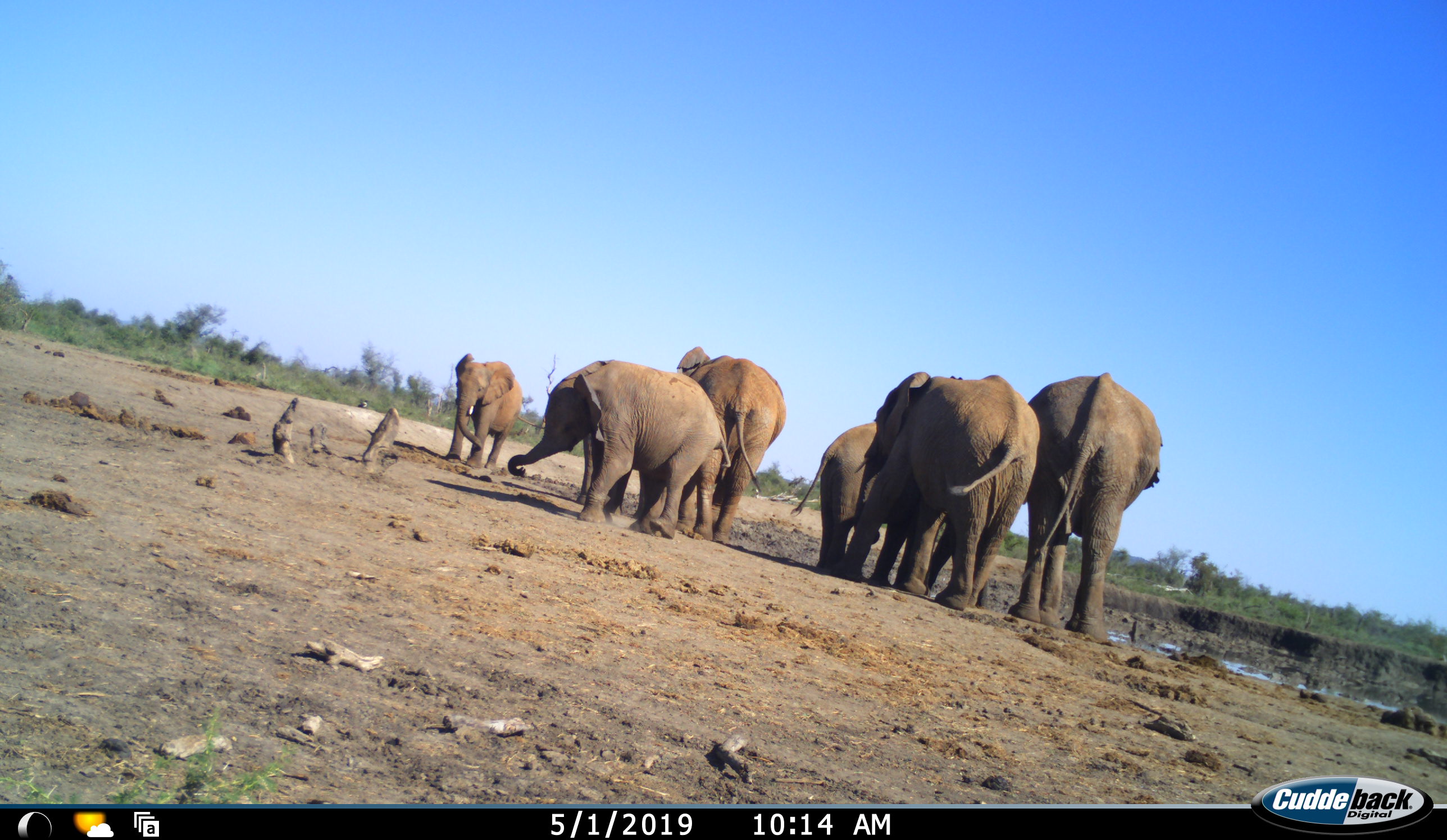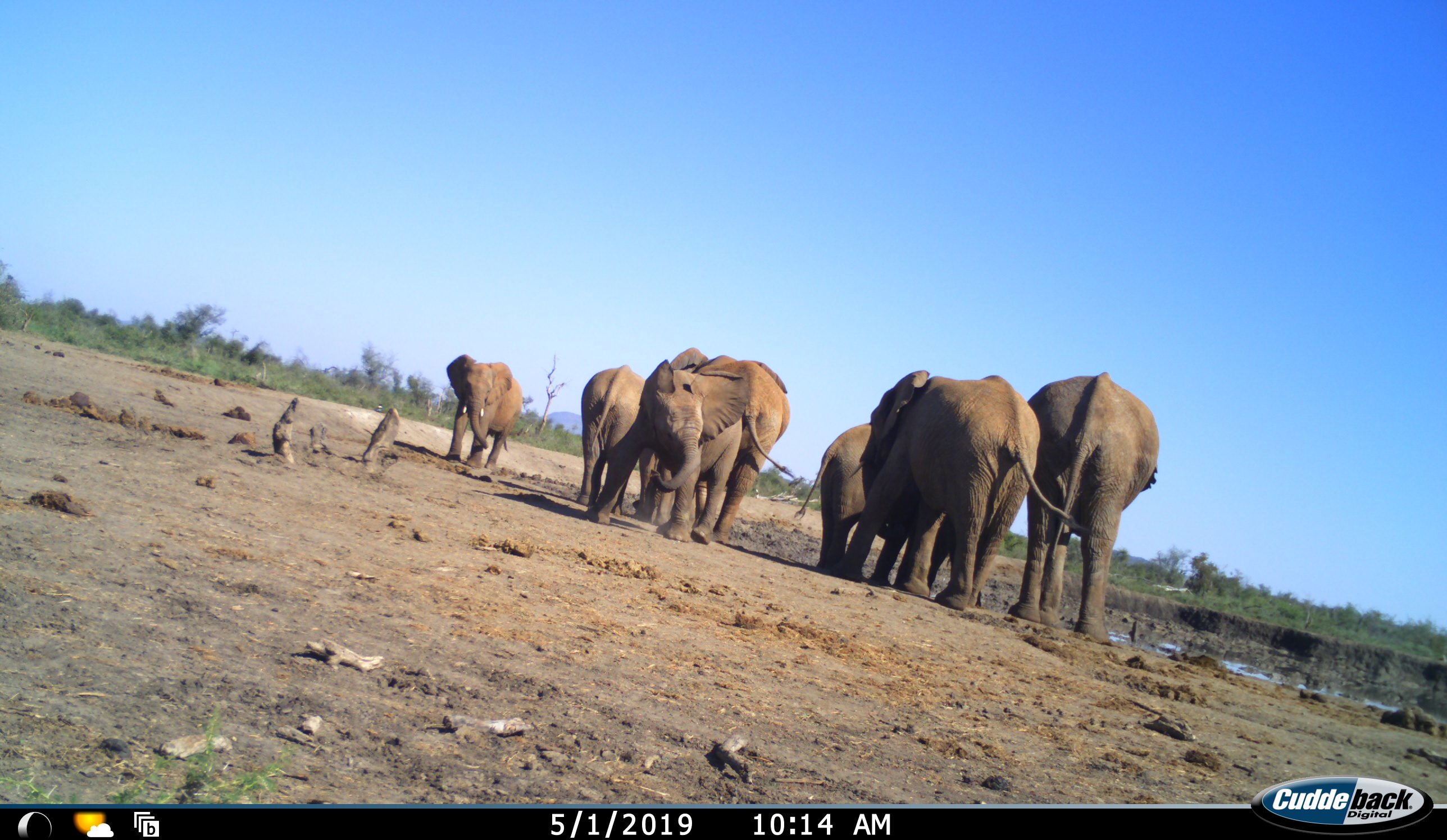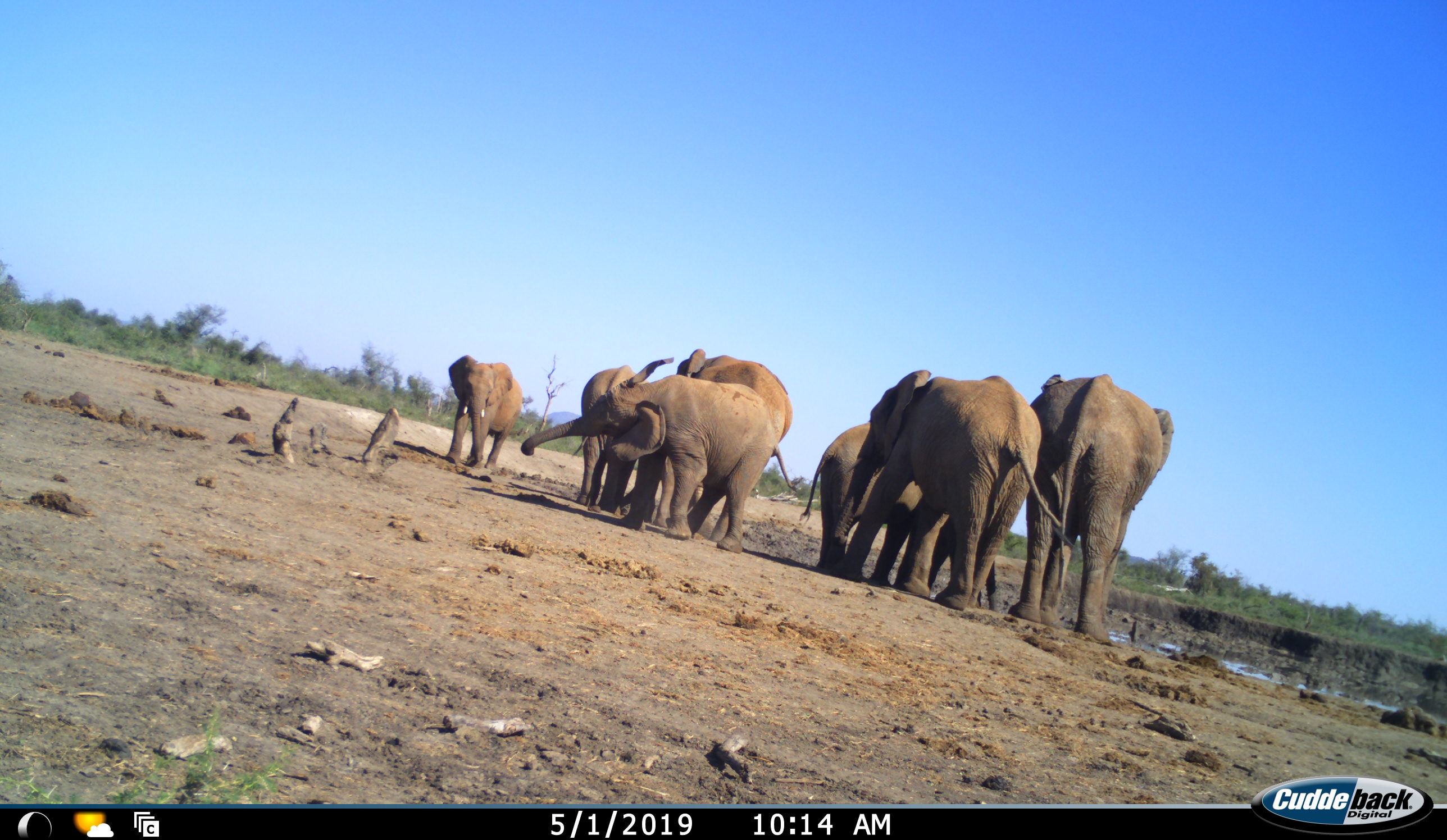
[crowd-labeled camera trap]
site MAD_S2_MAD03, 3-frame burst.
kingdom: Animalia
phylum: Chordata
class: Mammalia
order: Proboscidea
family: Elephantidae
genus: Loxodonta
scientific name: Loxodonta africana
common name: african bush elephant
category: elephant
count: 7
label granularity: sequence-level